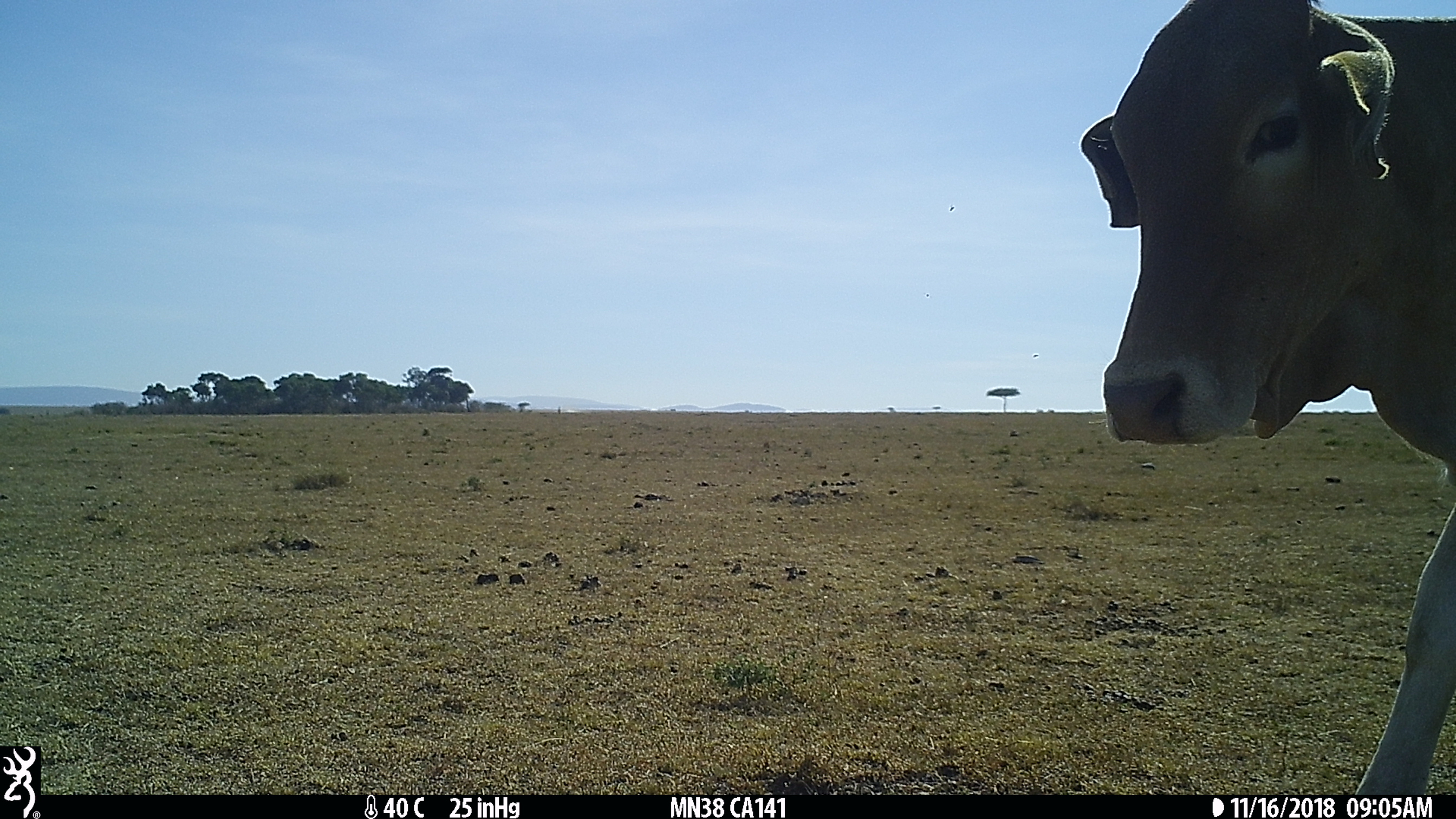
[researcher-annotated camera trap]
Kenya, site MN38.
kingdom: Animalia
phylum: Chordata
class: Mammalia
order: Artiodactyla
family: Bovidae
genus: Bos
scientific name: Bos taurus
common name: cattle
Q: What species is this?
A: Cattle (Bos taurus).